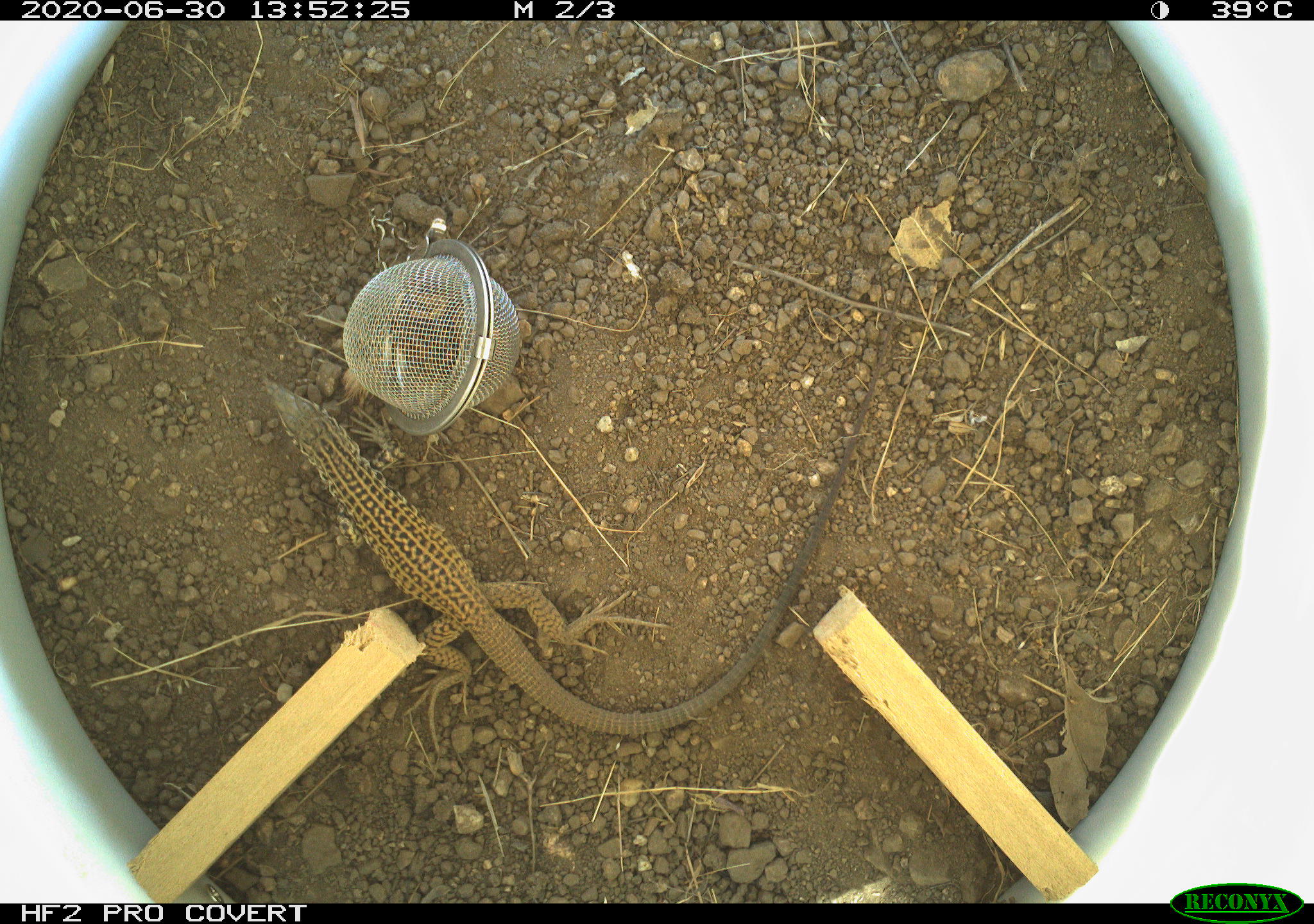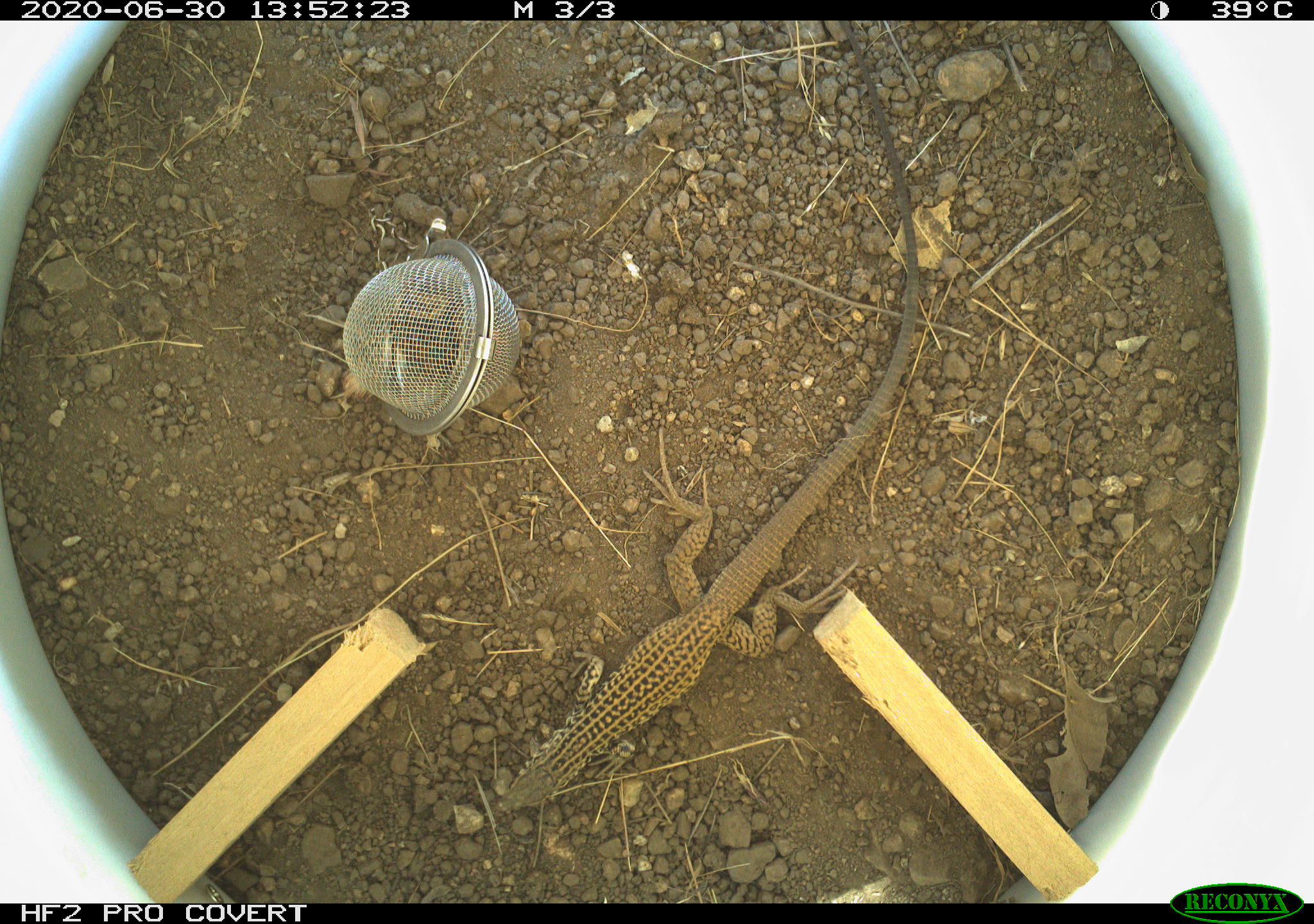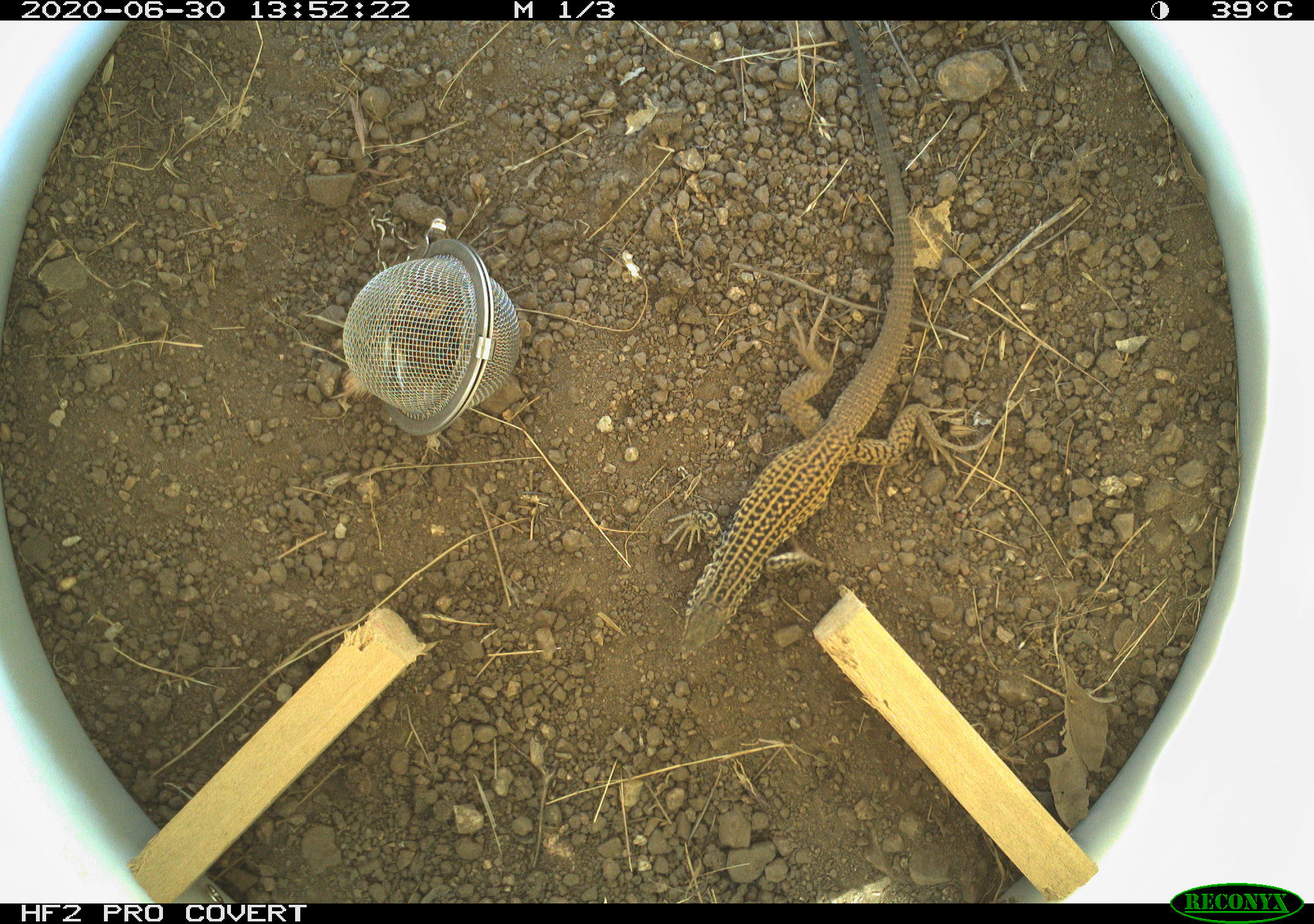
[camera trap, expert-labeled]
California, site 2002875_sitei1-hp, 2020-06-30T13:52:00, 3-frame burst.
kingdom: Animalia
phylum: Chordata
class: Reptilia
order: Squamata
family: Teiidae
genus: Aspidoscelis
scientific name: Aspidoscelis tigris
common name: western whiptail